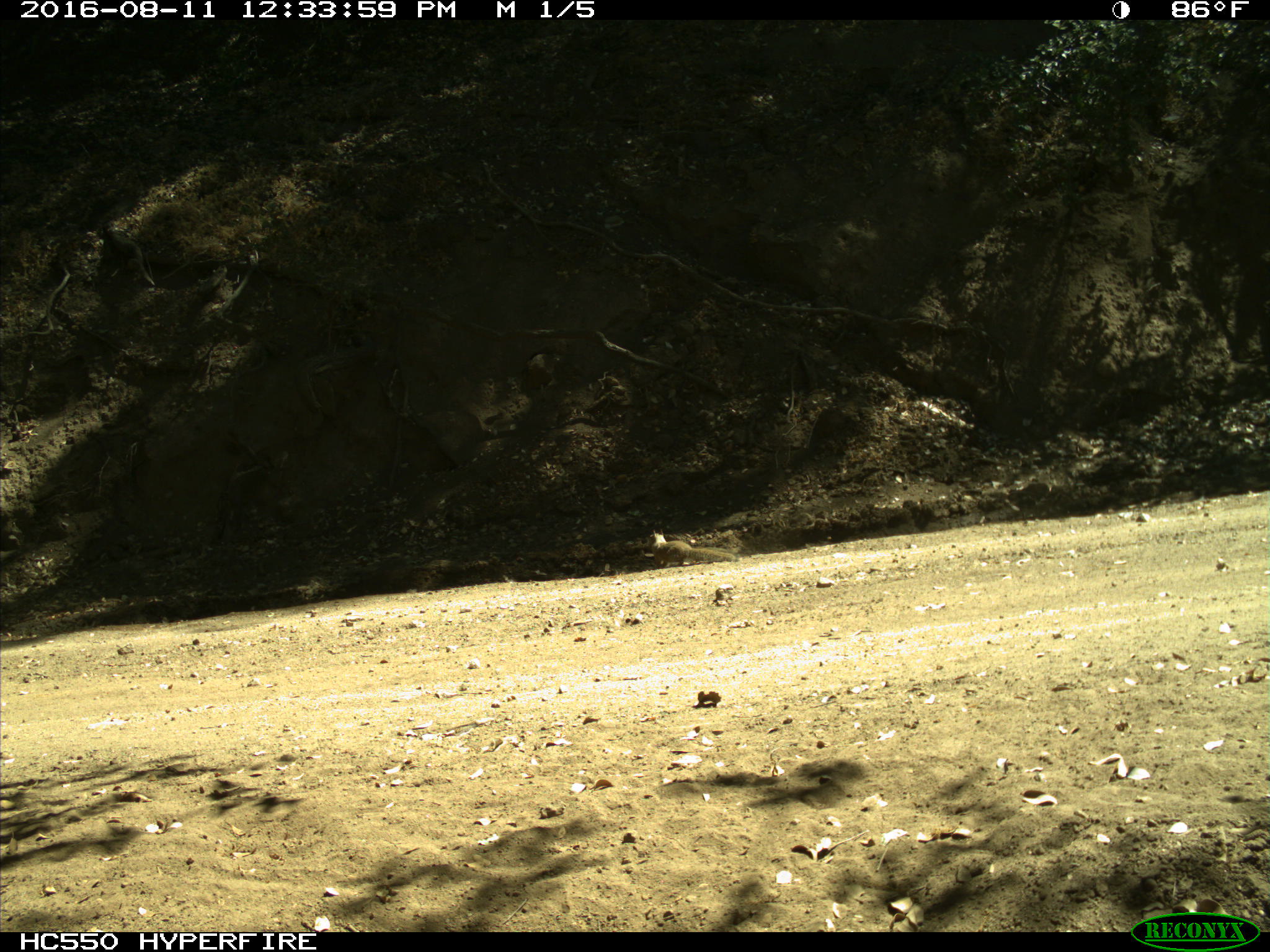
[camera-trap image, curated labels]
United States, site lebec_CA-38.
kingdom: Animalia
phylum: Chordata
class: Mammalia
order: Rodentia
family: Sciuridae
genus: Otospermophilus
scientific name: Otospermophilus beecheyi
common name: california ground squirrel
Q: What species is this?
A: Otospermophilus beecheyi (california ground squirrel).